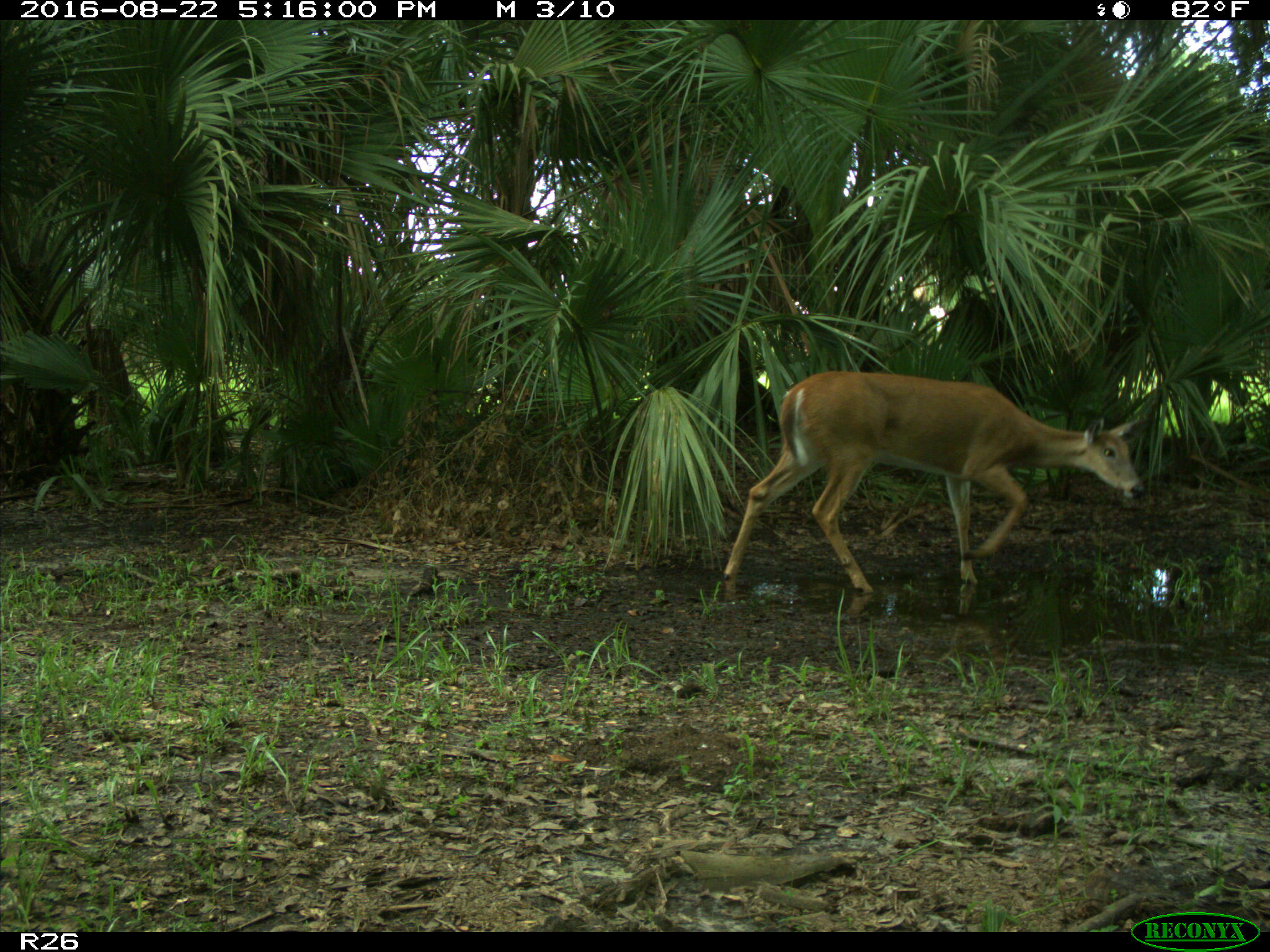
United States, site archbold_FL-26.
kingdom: Animalia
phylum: Chordata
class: Mammalia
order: Artiodactyla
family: Cervidae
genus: Odocoileus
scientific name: Odocoileus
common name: deer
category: unidentified deer